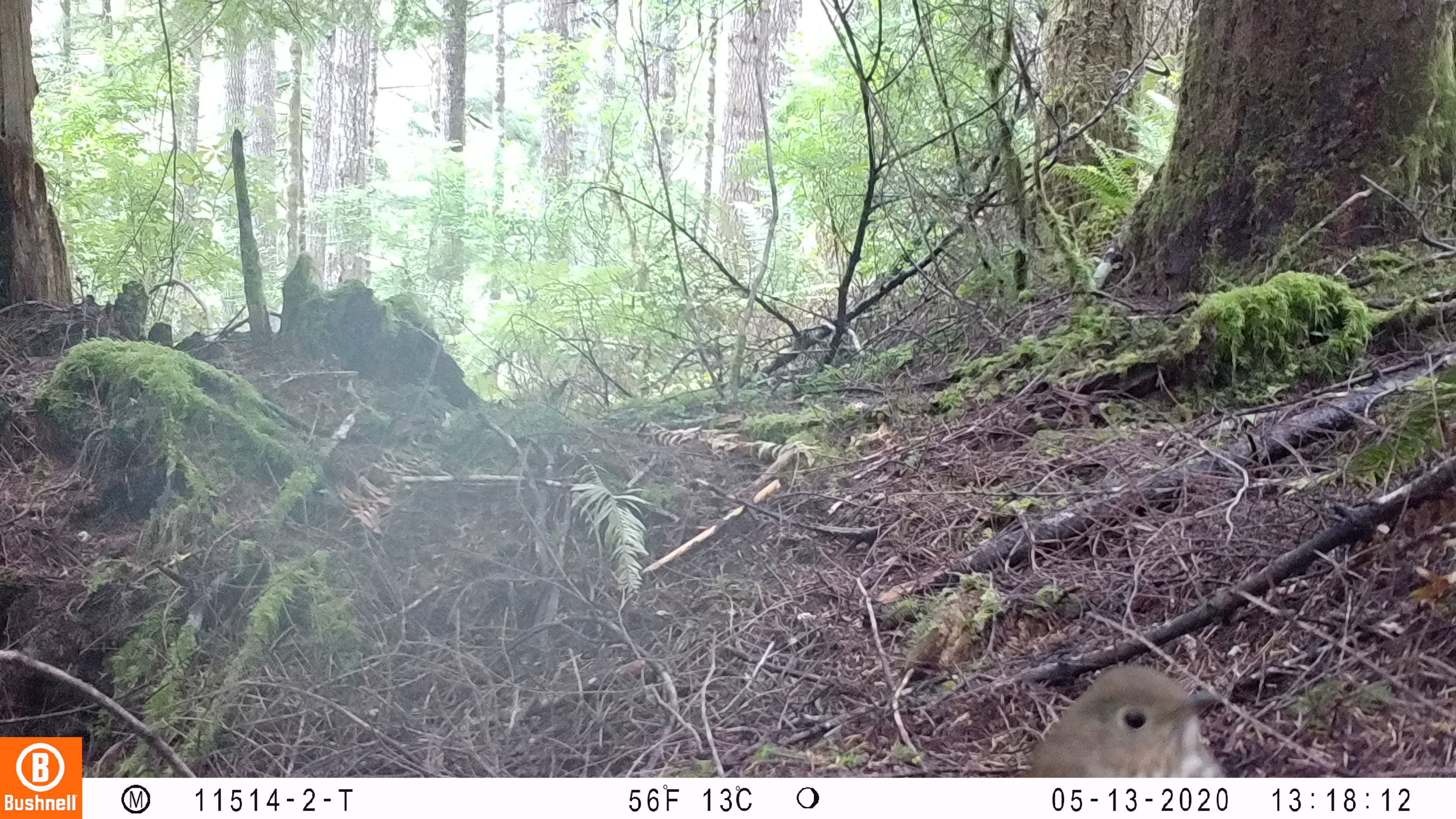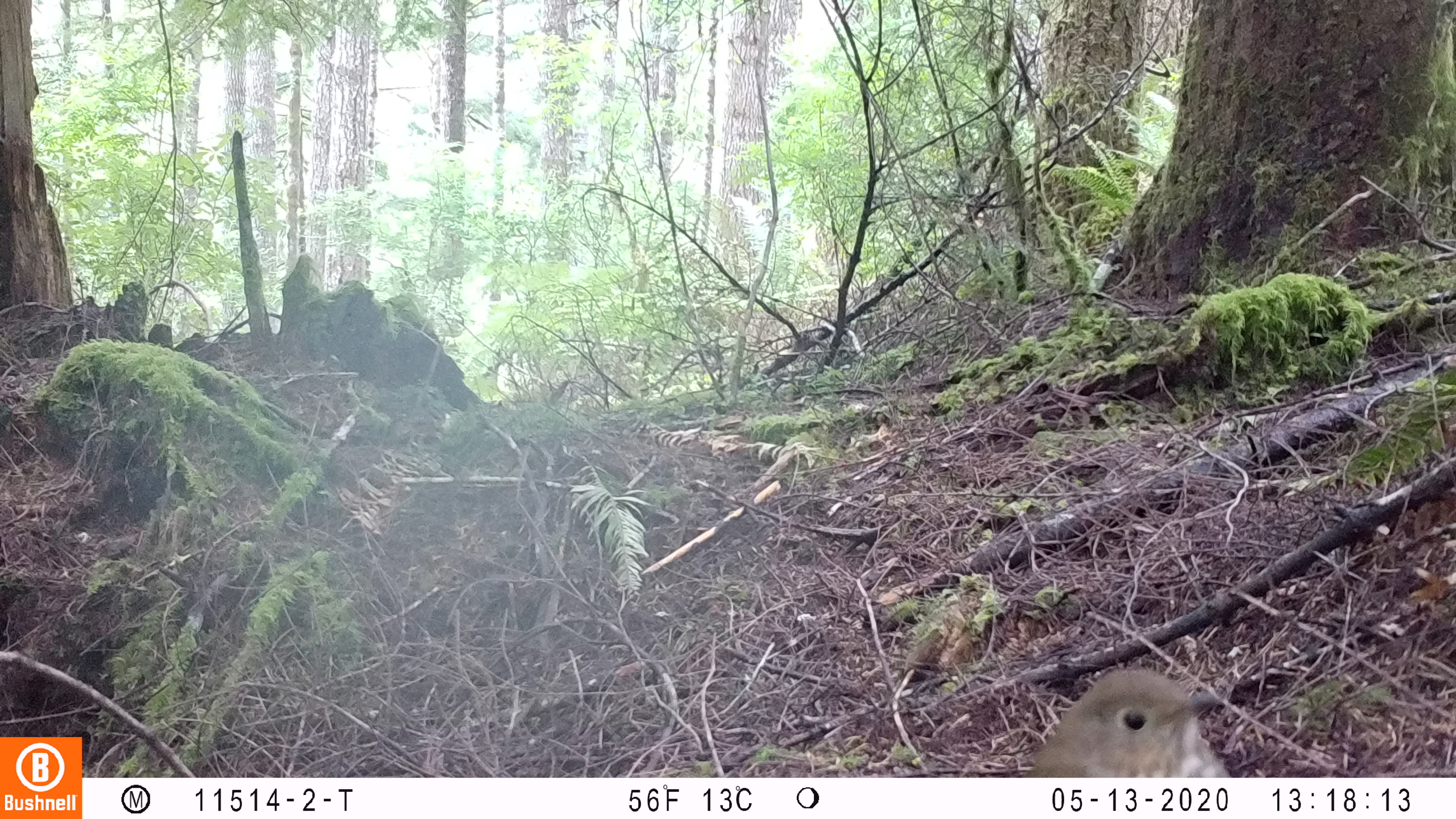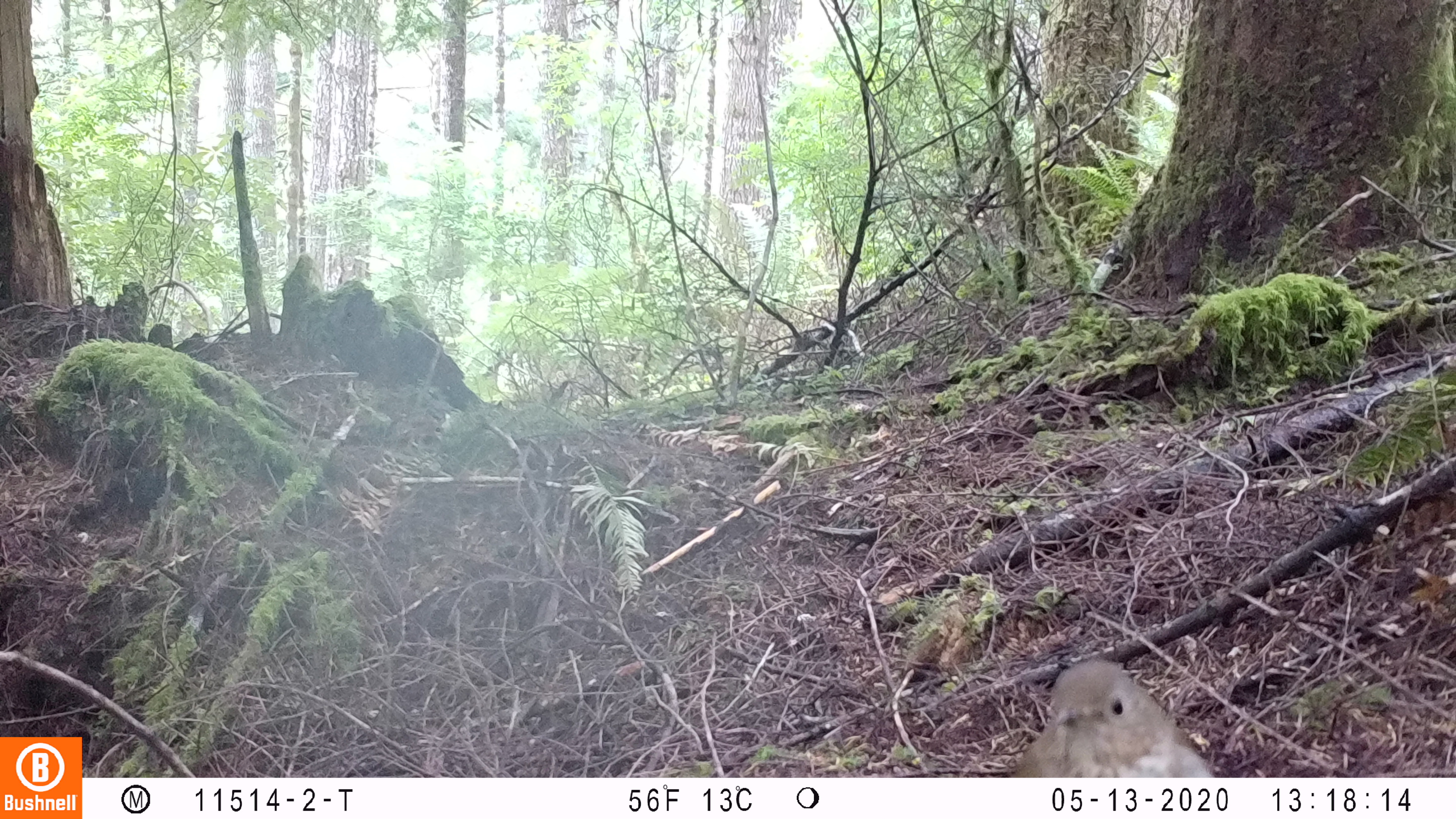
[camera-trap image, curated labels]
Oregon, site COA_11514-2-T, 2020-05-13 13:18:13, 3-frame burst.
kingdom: Animalia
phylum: Chordata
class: Aves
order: Passeriformes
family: Turdidae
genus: Catharus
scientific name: Catharus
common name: brown thrushes and nightingale-thrushes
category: catharus species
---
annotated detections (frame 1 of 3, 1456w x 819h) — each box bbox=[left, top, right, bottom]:
catharus species: bbox=[1023, 662, 1233, 767]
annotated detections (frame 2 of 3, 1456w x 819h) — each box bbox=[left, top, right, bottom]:
catharus species: bbox=[1032, 664, 1235, 773]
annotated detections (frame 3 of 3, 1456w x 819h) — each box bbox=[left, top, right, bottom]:
catharus species: bbox=[1012, 664, 1222, 765]